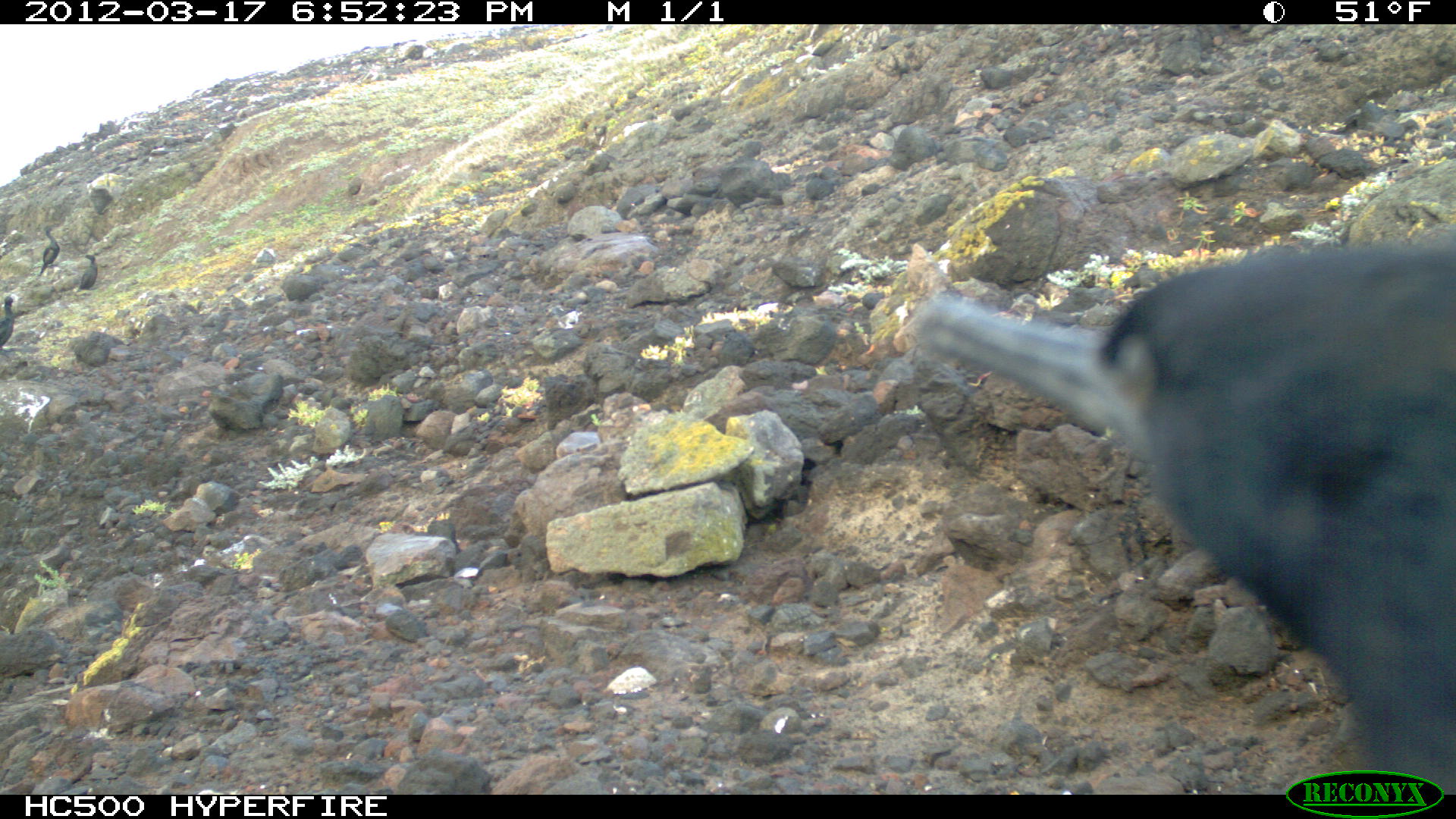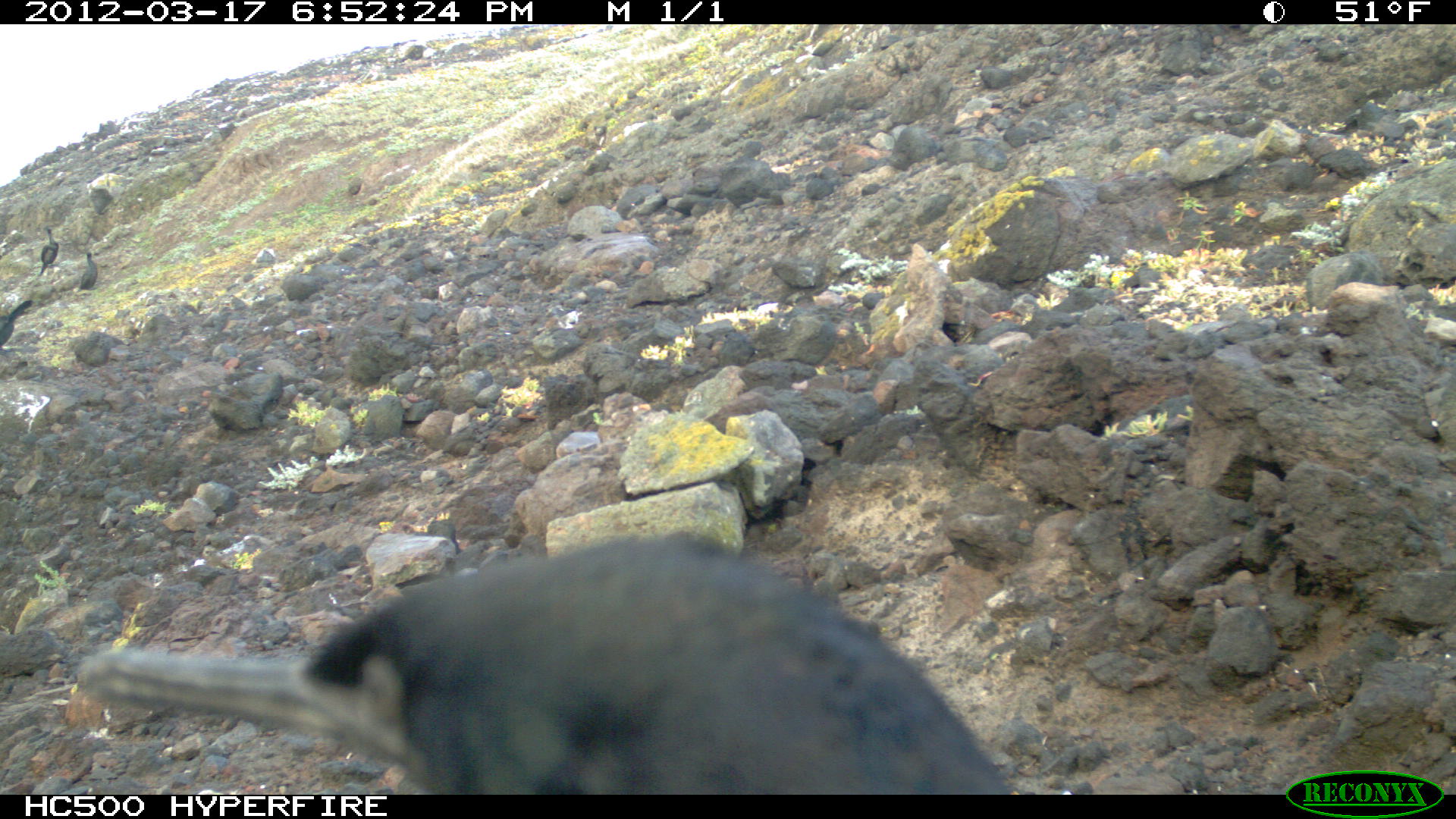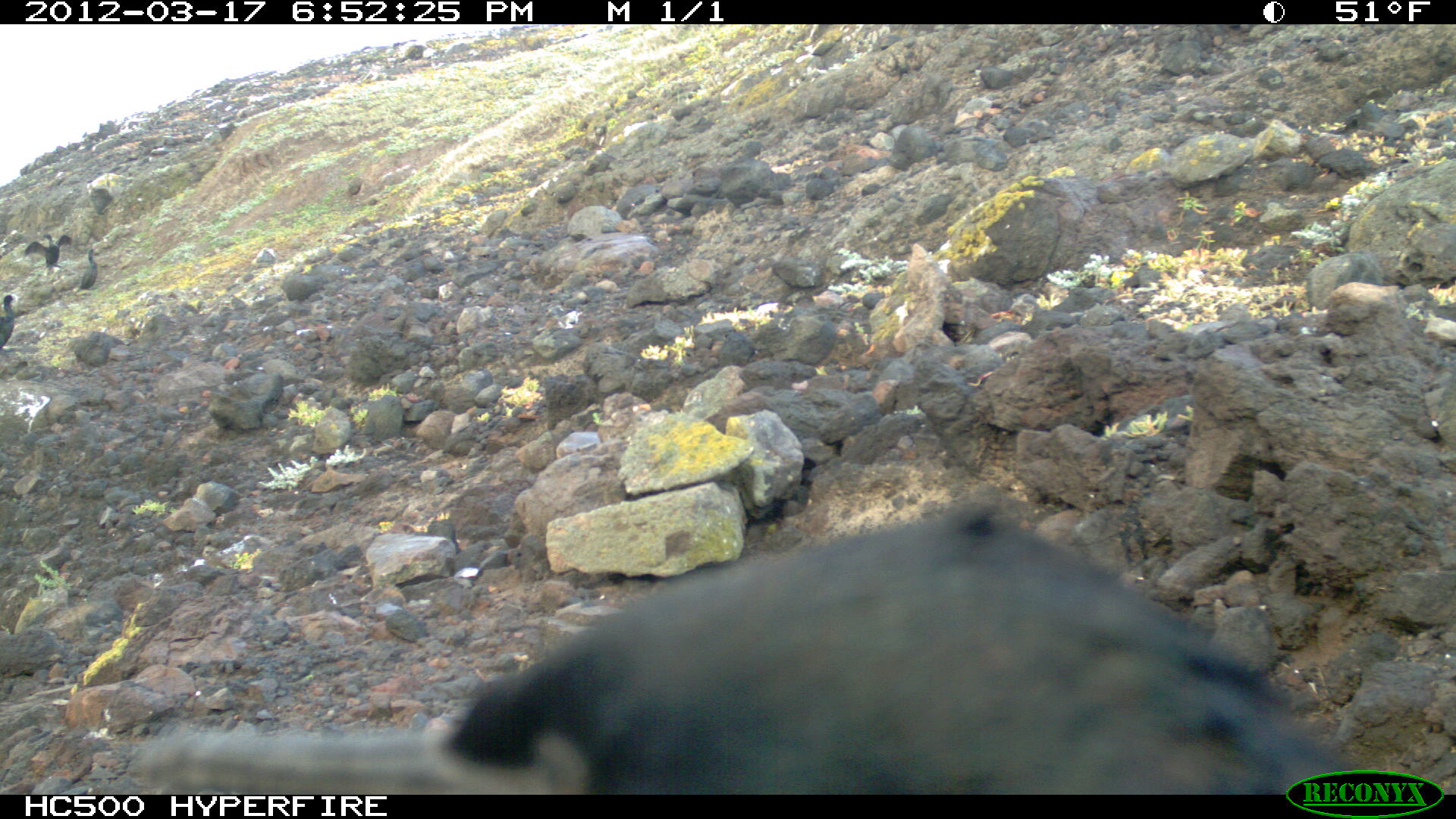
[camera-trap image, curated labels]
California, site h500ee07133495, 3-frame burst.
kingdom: Animalia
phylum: Chordata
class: Aves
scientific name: Aves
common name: bird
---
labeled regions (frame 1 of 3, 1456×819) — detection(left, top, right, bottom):
bird: detection(911, 228, 1455, 794); detection(37, 228, 60, 274); detection(77, 254, 98, 290); detection(0, 294, 14, 346)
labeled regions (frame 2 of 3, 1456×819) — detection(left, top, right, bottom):
bird: detection(74, 532, 1015, 795); detection(0, 299, 33, 349); detection(36, 226, 61, 277); detection(73, 250, 99, 294)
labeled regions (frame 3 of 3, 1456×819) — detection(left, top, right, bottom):
bird: detection(94, 498, 1355, 794); detection(24, 232, 71, 277); detection(77, 249, 97, 289); detection(0, 293, 14, 347)